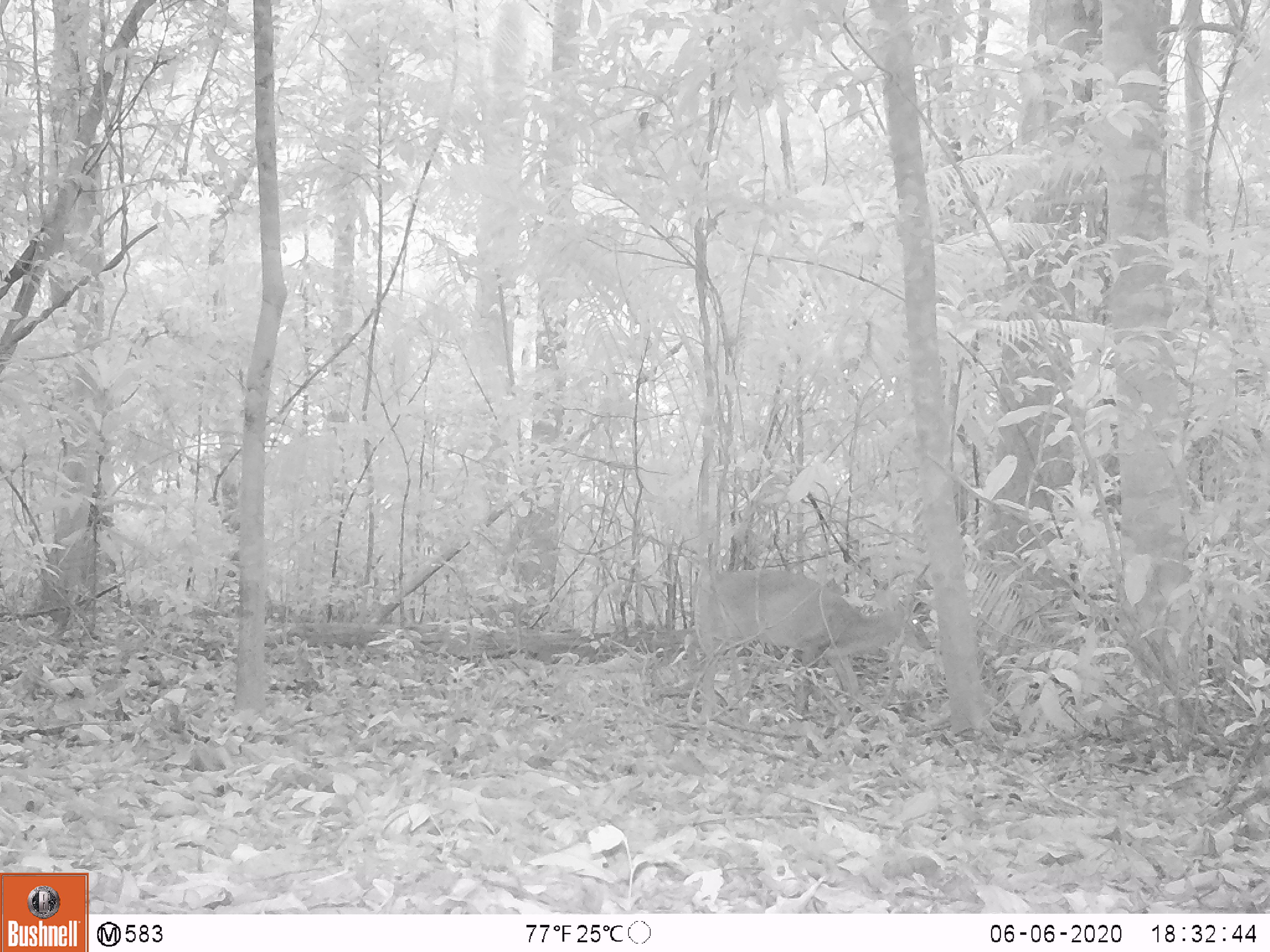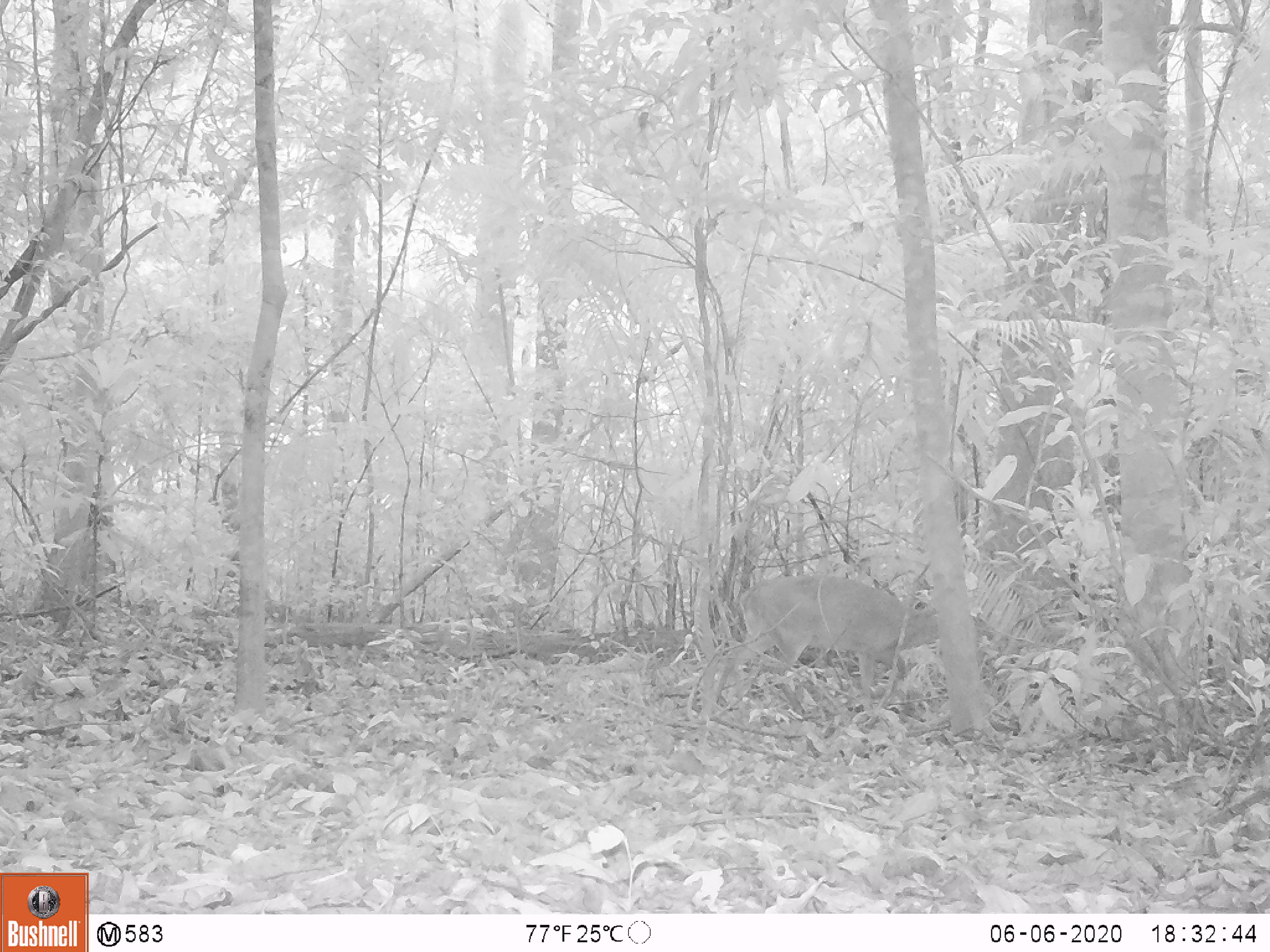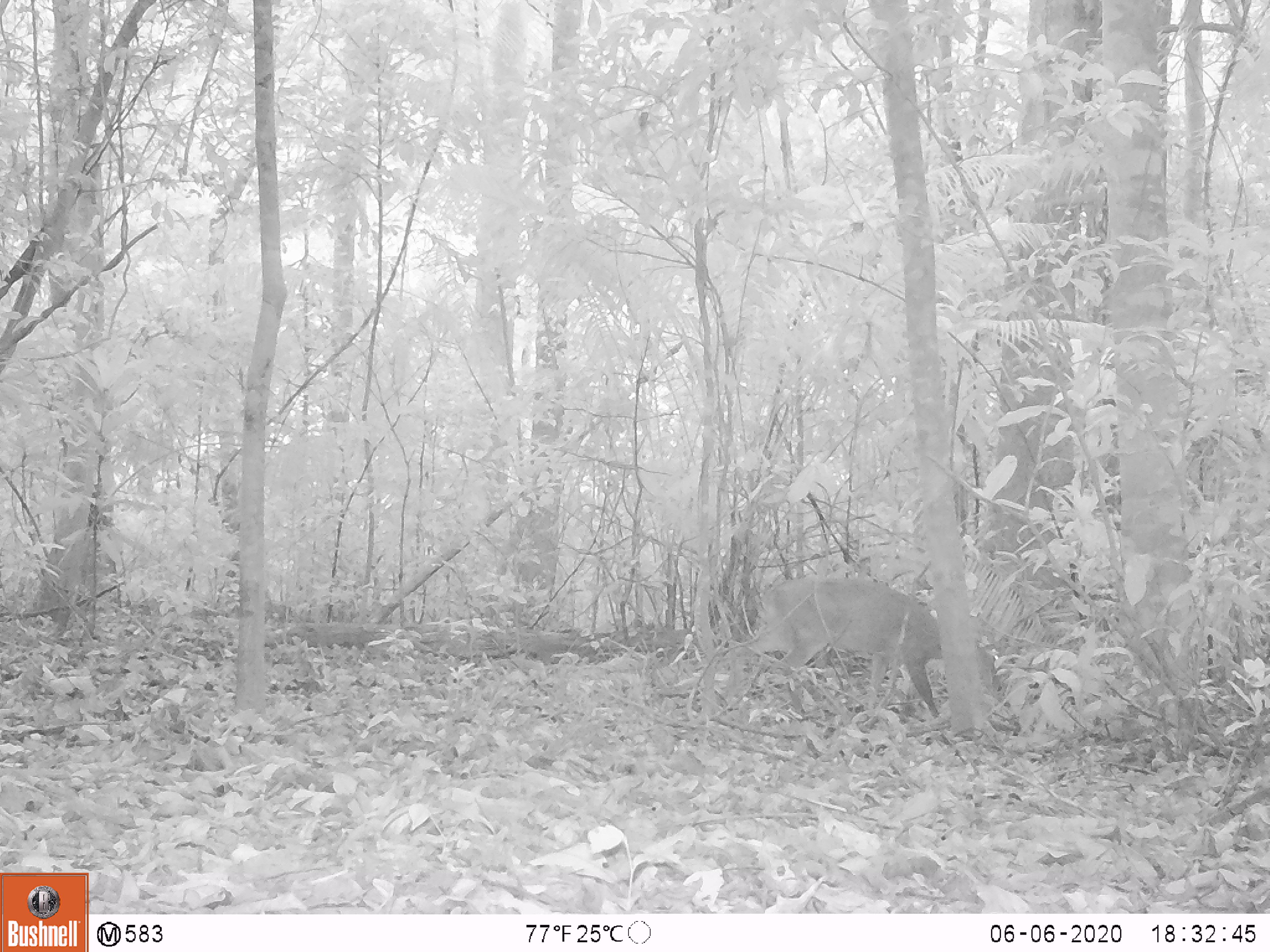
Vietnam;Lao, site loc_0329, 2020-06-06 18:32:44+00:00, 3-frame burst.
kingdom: Animalia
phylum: Chordata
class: Mammalia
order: Artiodactyla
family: Cervidae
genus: Muntiacus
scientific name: Muntiacus vuquangensis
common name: large-antlered muntjac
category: large antlered muntjac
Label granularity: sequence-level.